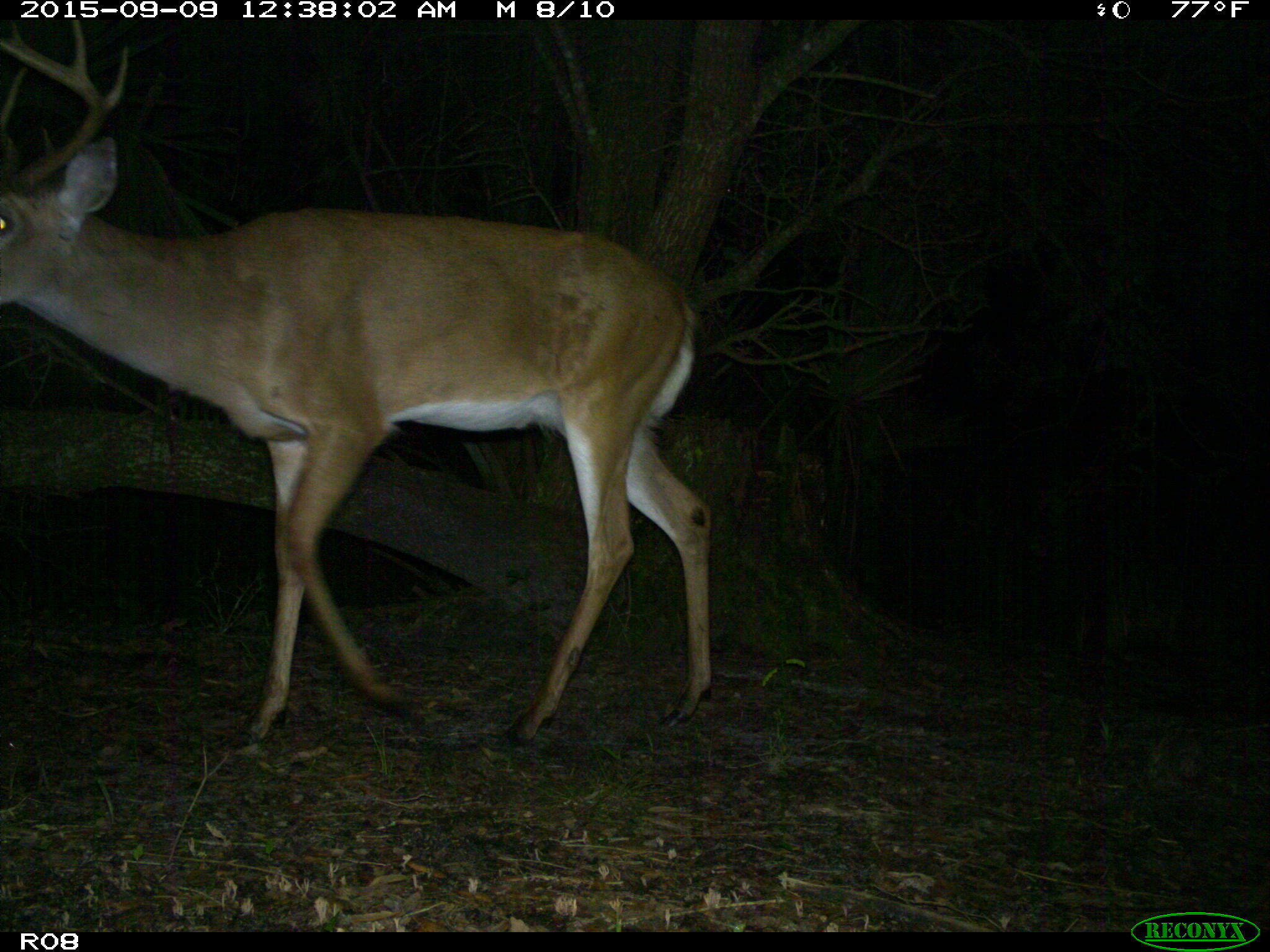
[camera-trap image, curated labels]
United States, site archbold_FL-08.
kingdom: Animalia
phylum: Chordata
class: Mammalia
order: Artiodactyla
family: Cervidae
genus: Odocoileus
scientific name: Odocoileus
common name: deer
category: unidentified deer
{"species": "unidentified deer (deer) (Odocoileus)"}